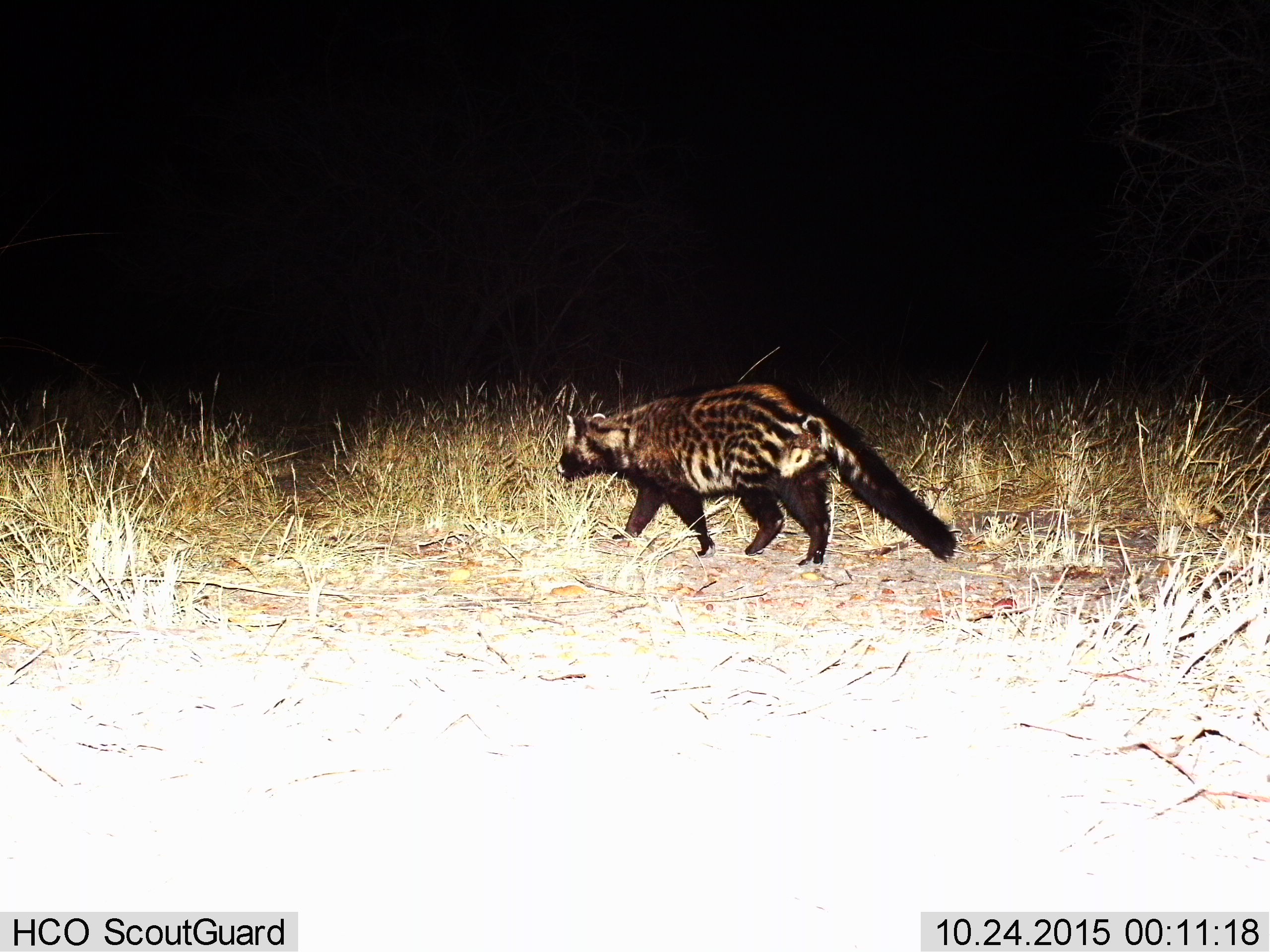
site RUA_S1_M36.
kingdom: Animalia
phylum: Chordata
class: Mammalia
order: Carnivora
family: Viverridae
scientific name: Viverridae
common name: civet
Civet (Viverridae), count 1. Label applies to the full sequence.